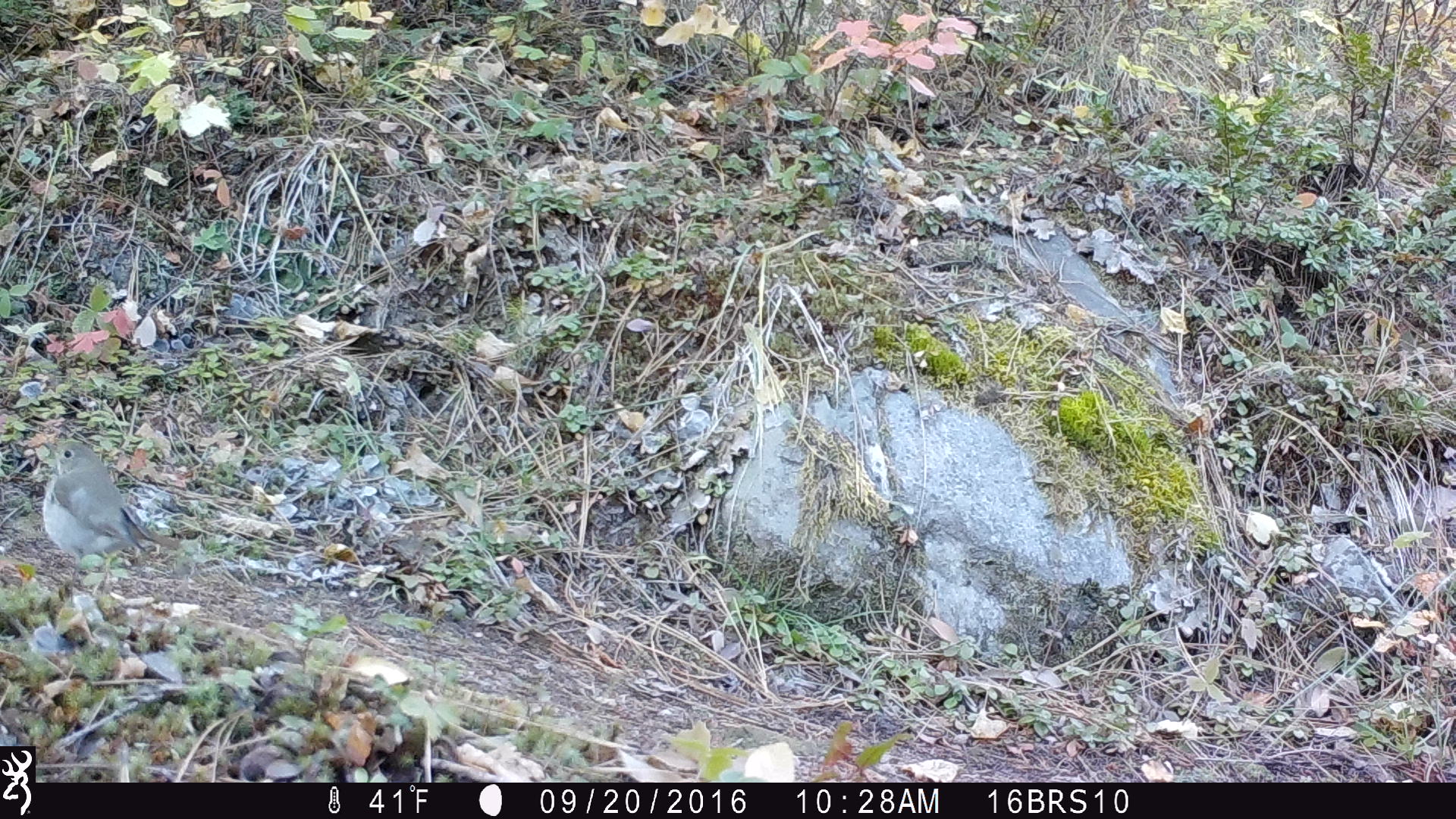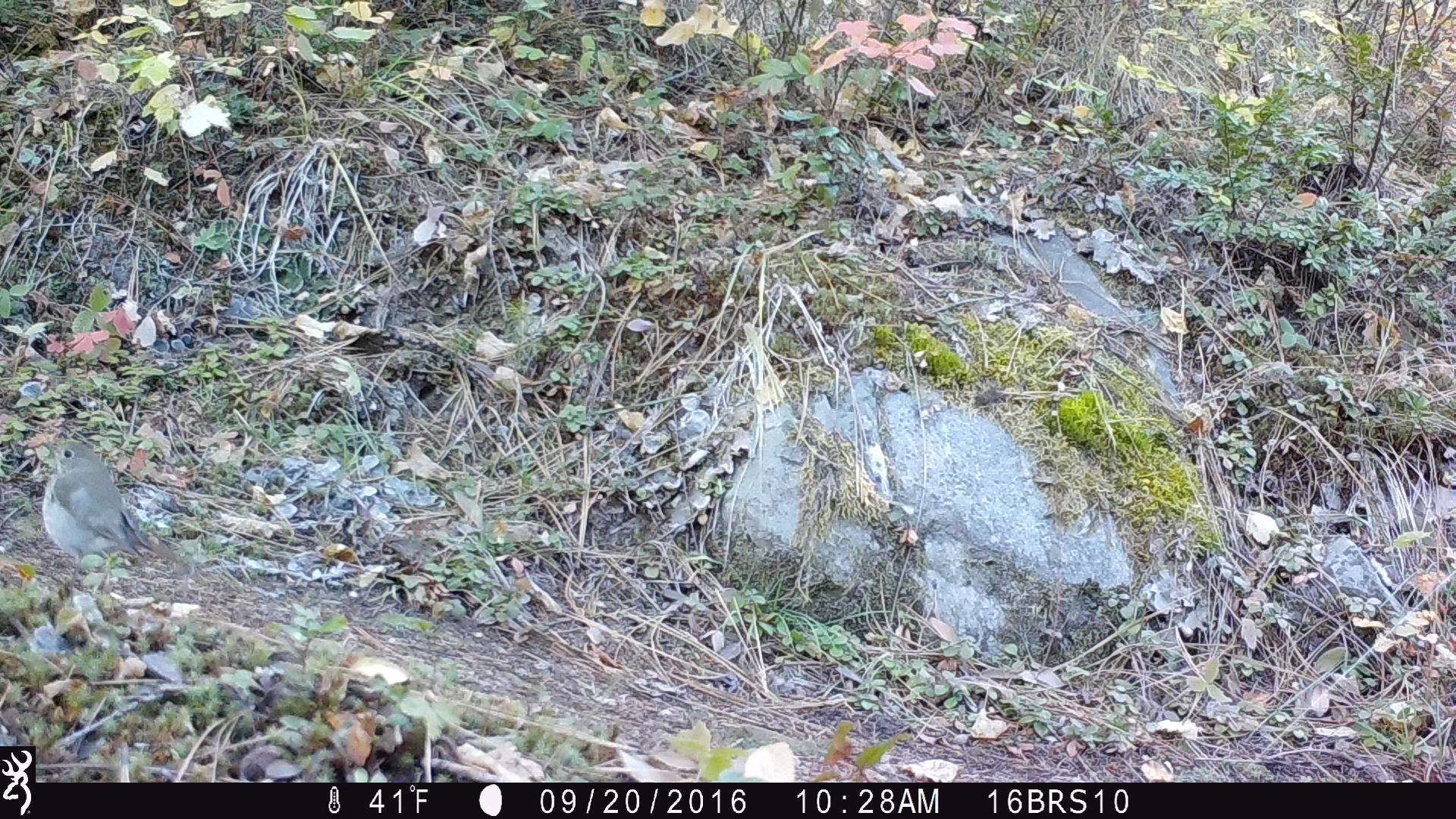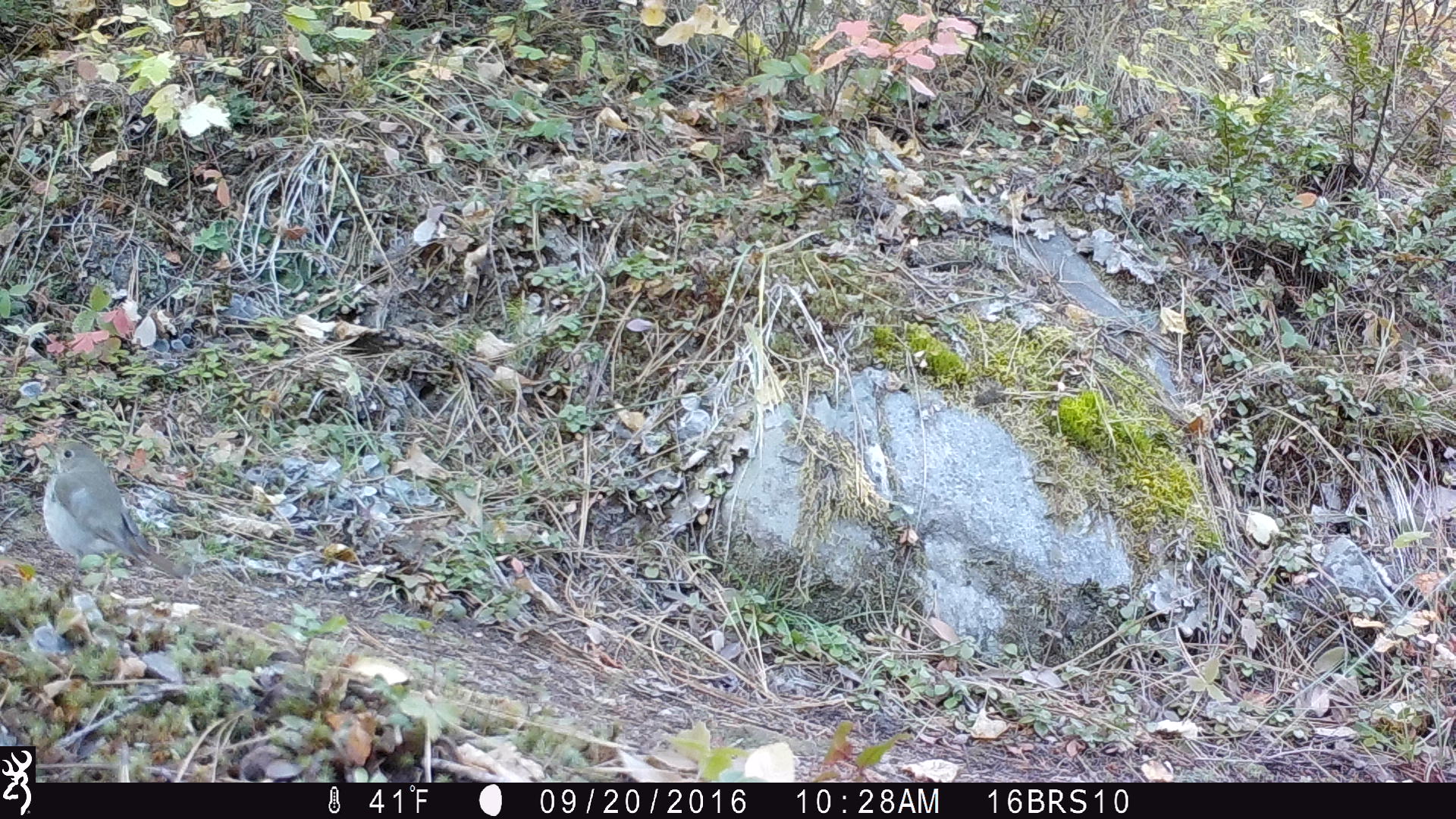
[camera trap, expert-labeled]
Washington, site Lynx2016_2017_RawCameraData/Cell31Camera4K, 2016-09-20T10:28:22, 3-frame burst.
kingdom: Animalia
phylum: Chordata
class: Aves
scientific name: Aves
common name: birds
Aves (birds). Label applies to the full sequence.